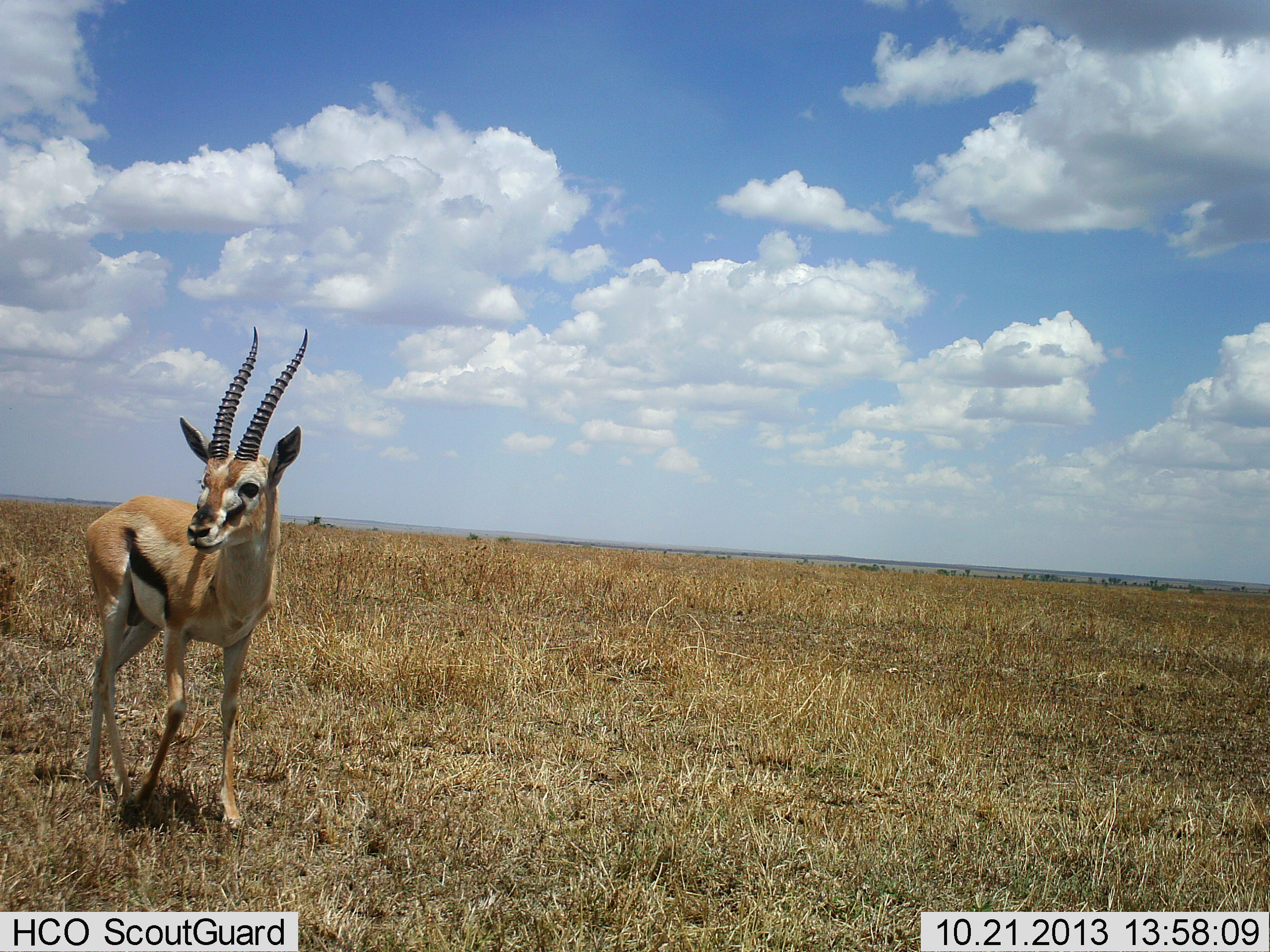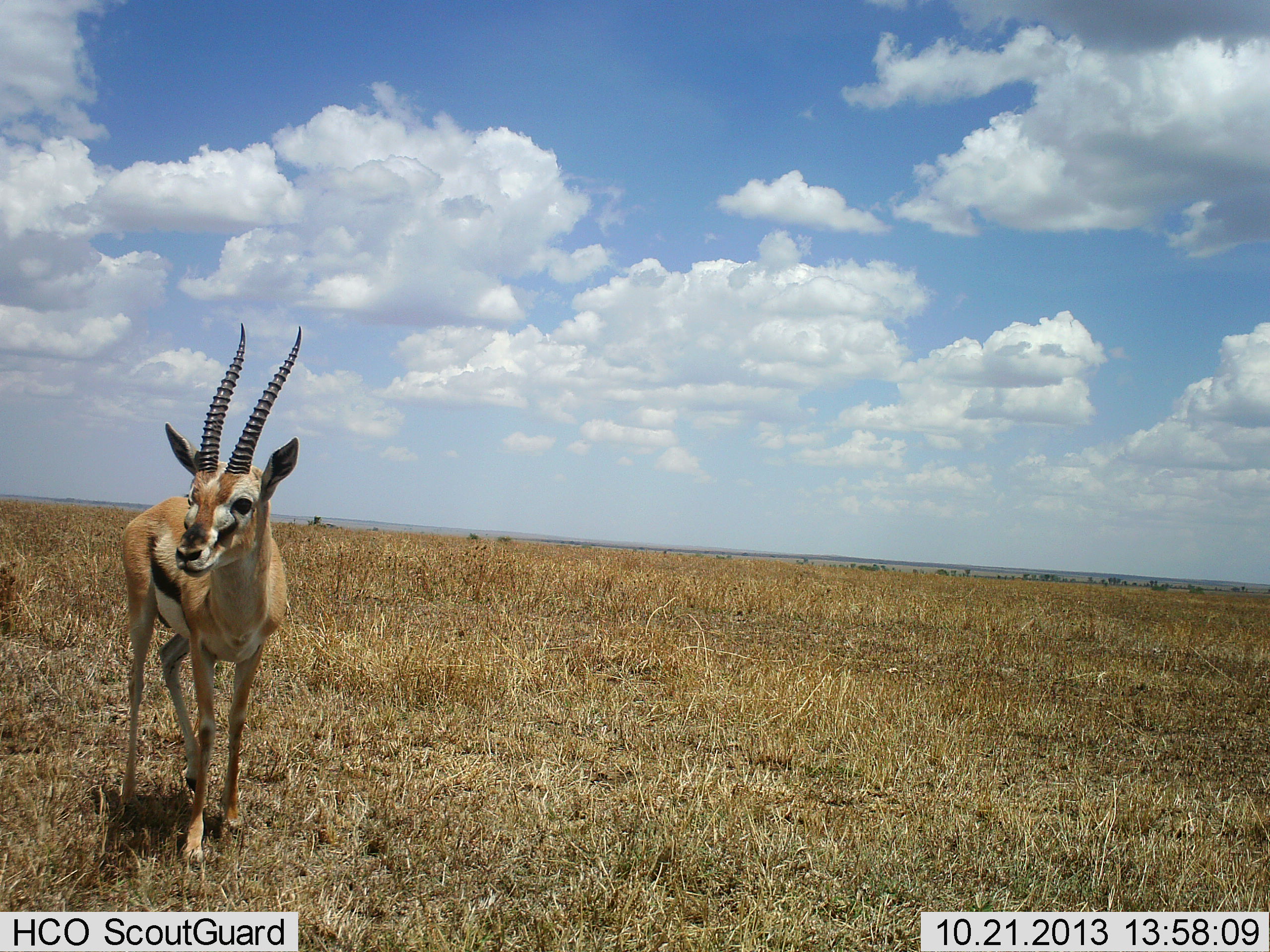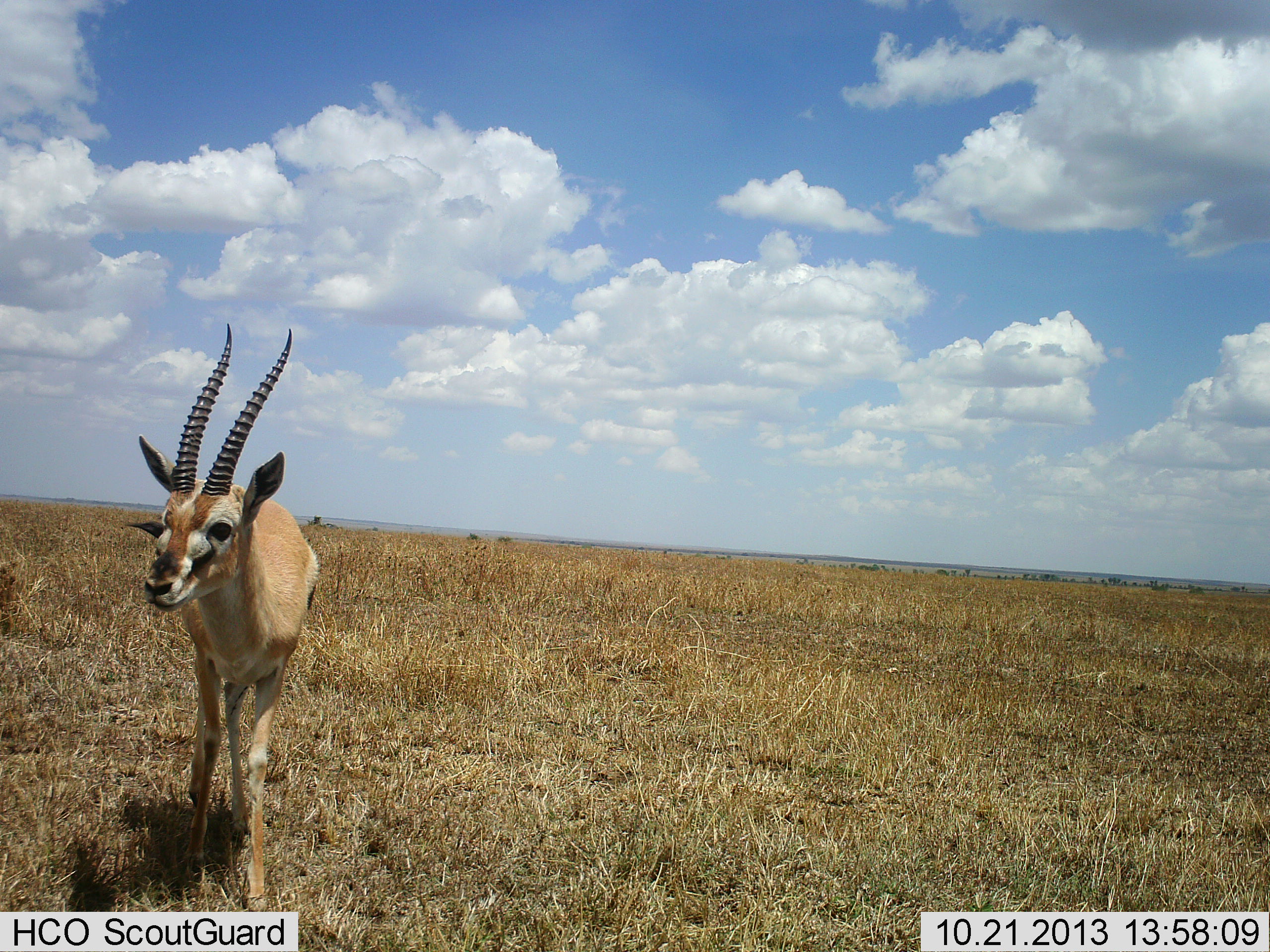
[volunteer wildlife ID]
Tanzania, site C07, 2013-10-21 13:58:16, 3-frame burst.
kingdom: Animalia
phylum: Chordata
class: Mammalia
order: Artiodactyla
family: Bovidae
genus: Eudorcas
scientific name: Eudorcas thomsonii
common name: thomson's gazelle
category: gazellethomsons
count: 1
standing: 30%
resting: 0%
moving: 74%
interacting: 0%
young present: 0%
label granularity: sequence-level